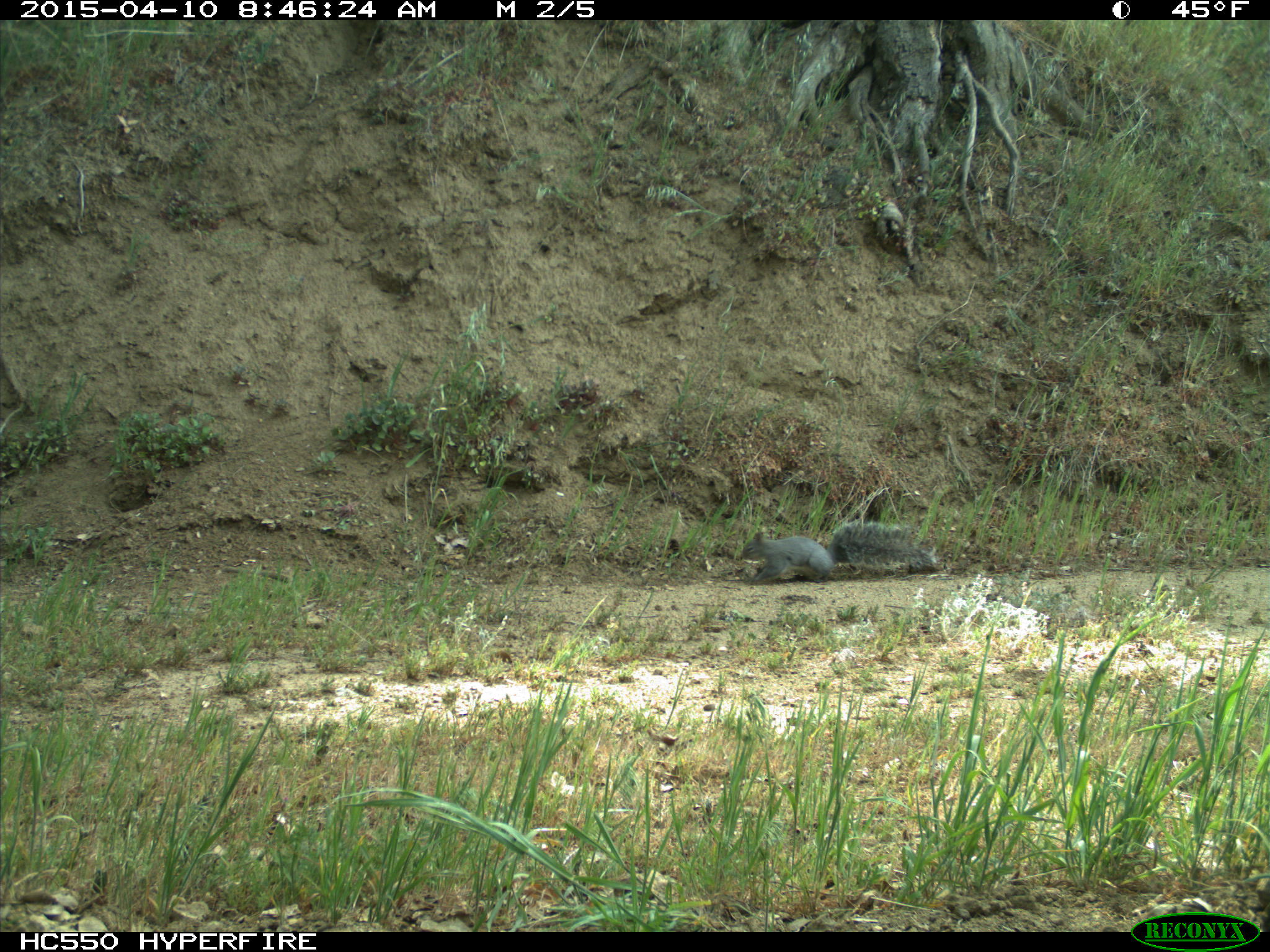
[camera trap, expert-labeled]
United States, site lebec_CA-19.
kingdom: Animalia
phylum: Chordata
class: Mammalia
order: Rodentia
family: Sciuridae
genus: Sciurus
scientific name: Sciurus carolinensis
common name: eastern gray squirrel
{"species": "Sciurus carolinensis (eastern gray squirrel)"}